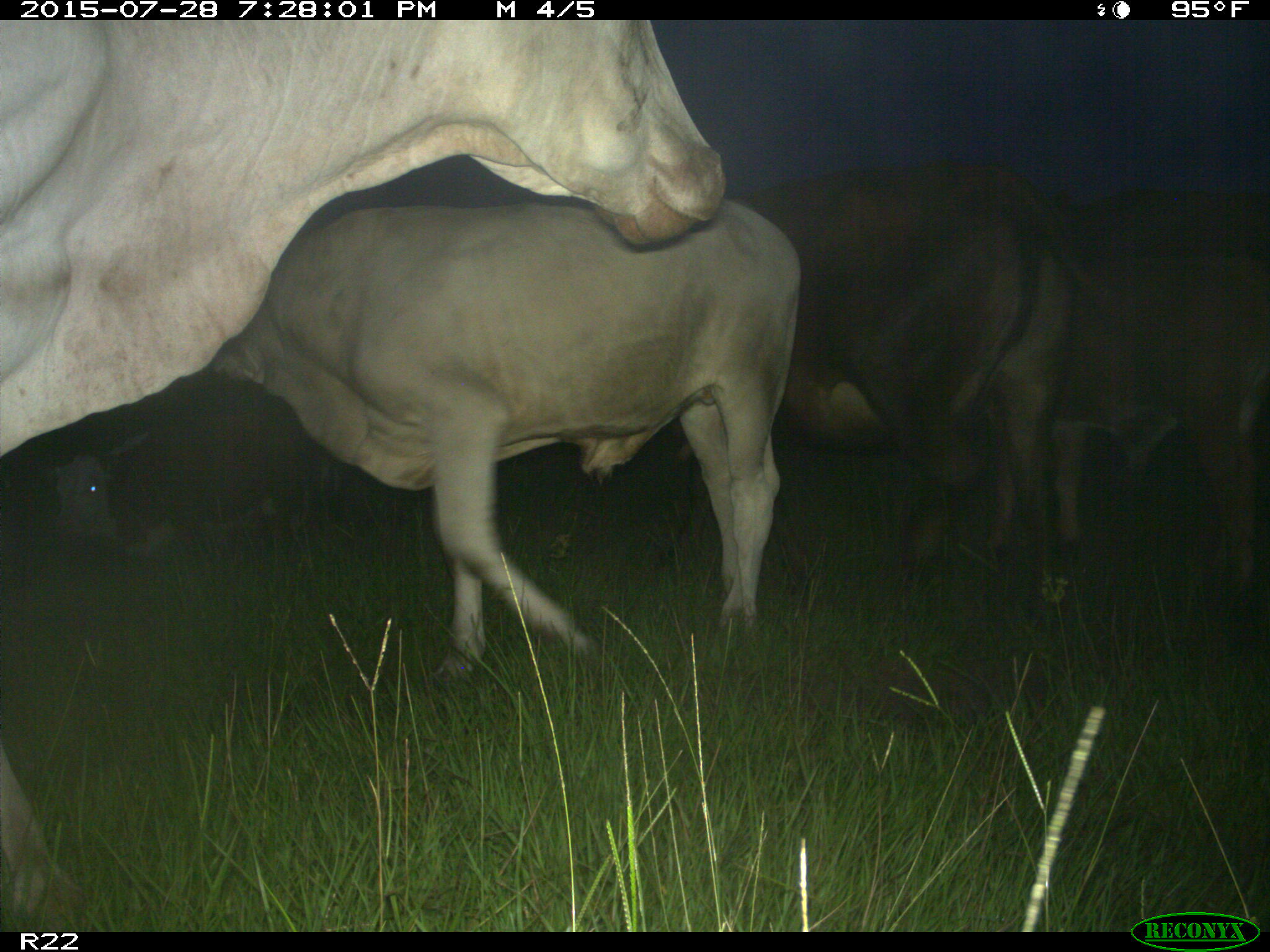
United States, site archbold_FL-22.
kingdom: Animalia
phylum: Chordata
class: Mammalia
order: Artiodactyla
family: Bovidae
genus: Bos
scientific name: Bos taurus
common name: domestic cow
Bos taurus (domestic cow).